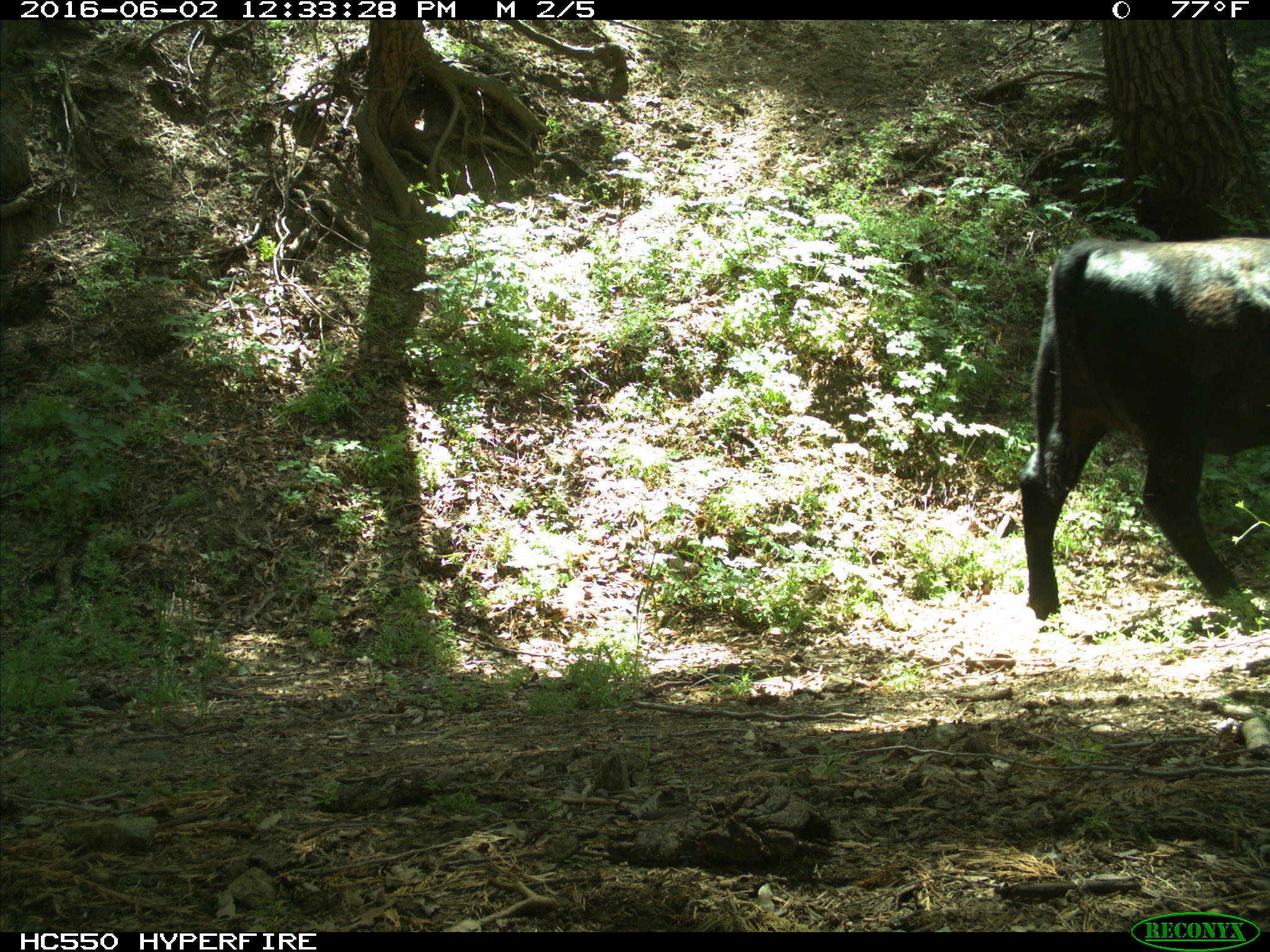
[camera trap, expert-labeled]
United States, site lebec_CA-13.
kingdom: Animalia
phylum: Chordata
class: Mammalia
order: Artiodactyla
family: Bovidae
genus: Bos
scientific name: Bos taurus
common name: domestic cow